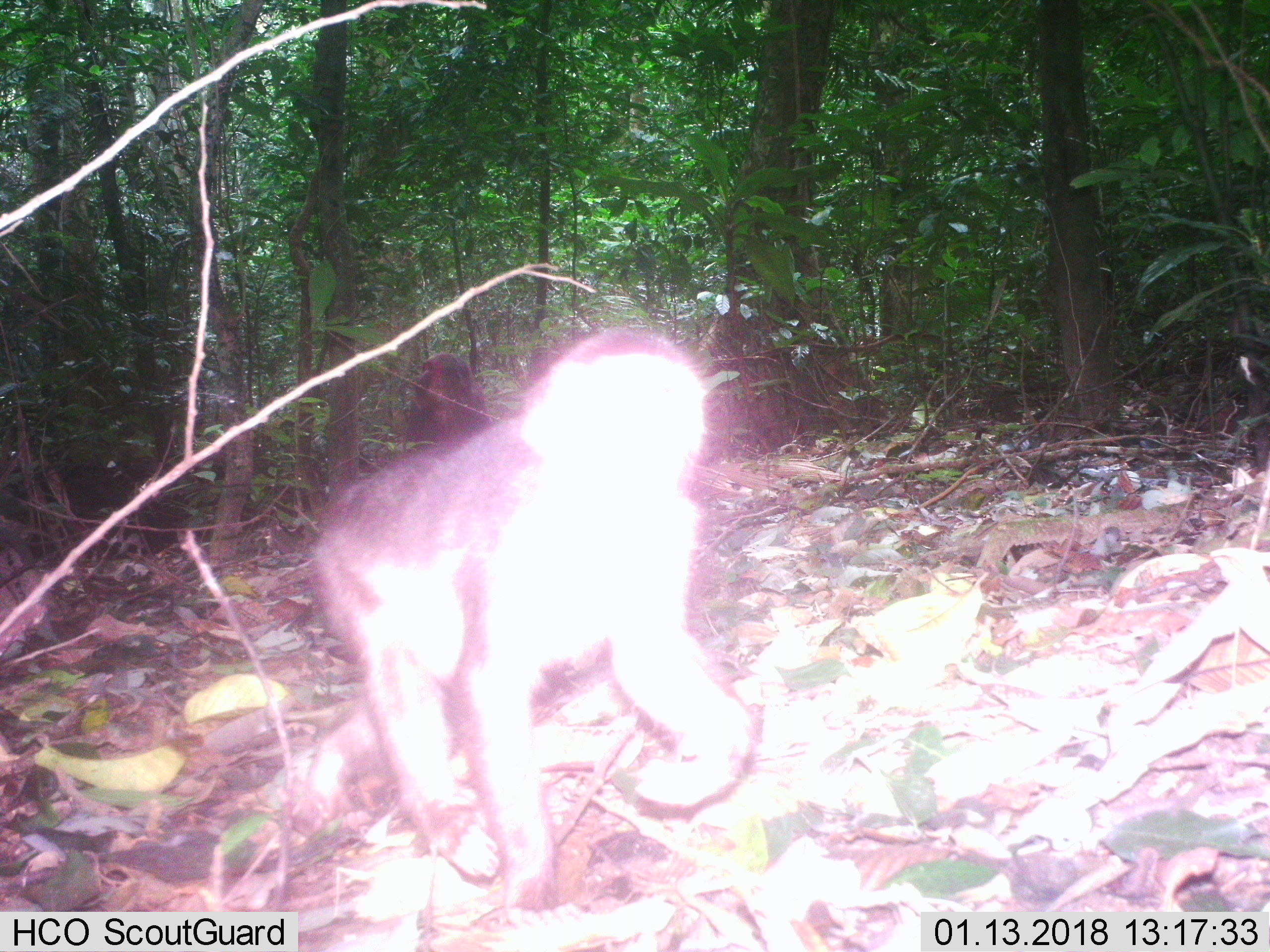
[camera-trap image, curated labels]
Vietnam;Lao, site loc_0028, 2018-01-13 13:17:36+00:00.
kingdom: Animalia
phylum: Chordata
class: Mammalia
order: Primates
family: Cercopithecidae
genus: Macaca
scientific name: Macaca arctoides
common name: stump-tailed macaque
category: stump tailed macaque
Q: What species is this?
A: Stump tailed macaque (stump-tailed macaque) (Macaca arctoides).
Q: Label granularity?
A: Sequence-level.